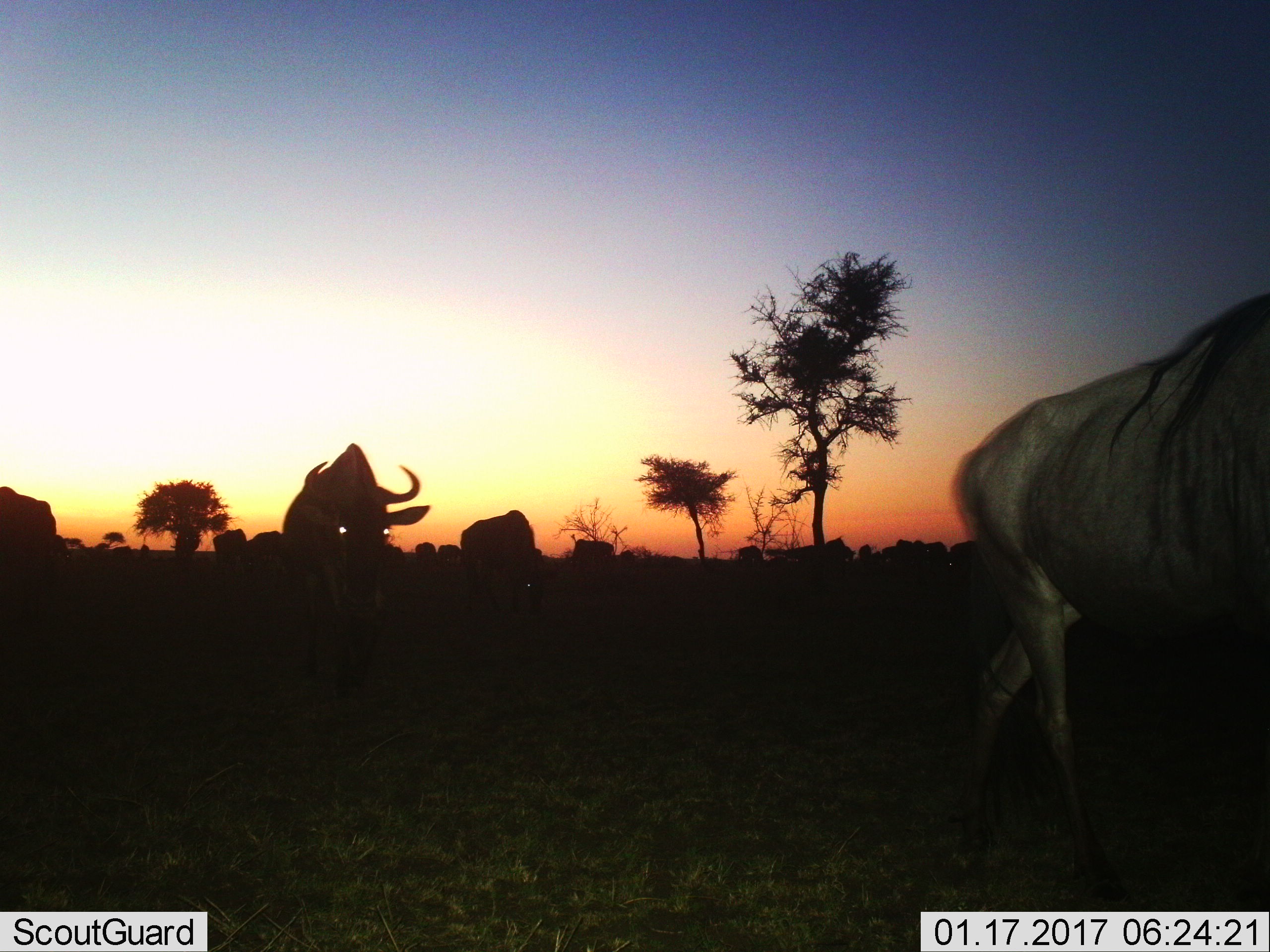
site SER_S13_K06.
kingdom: Animalia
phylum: Chordata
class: Mammalia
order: Artiodactyla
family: Bovidae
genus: Connochaetes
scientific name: Connochaetes taurinus taurinus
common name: blue wildebeest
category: wildebeestblue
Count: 11-50.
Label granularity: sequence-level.